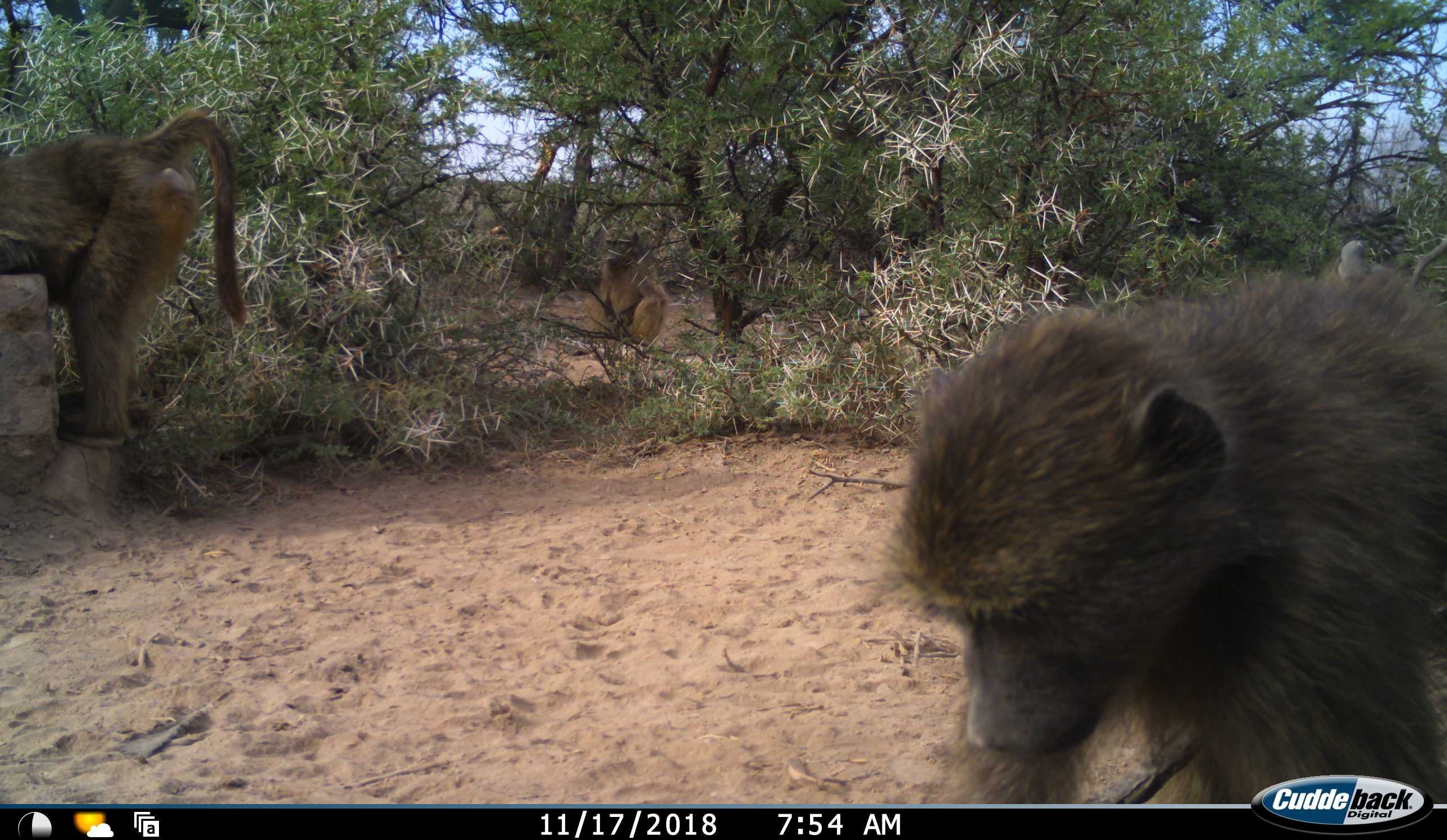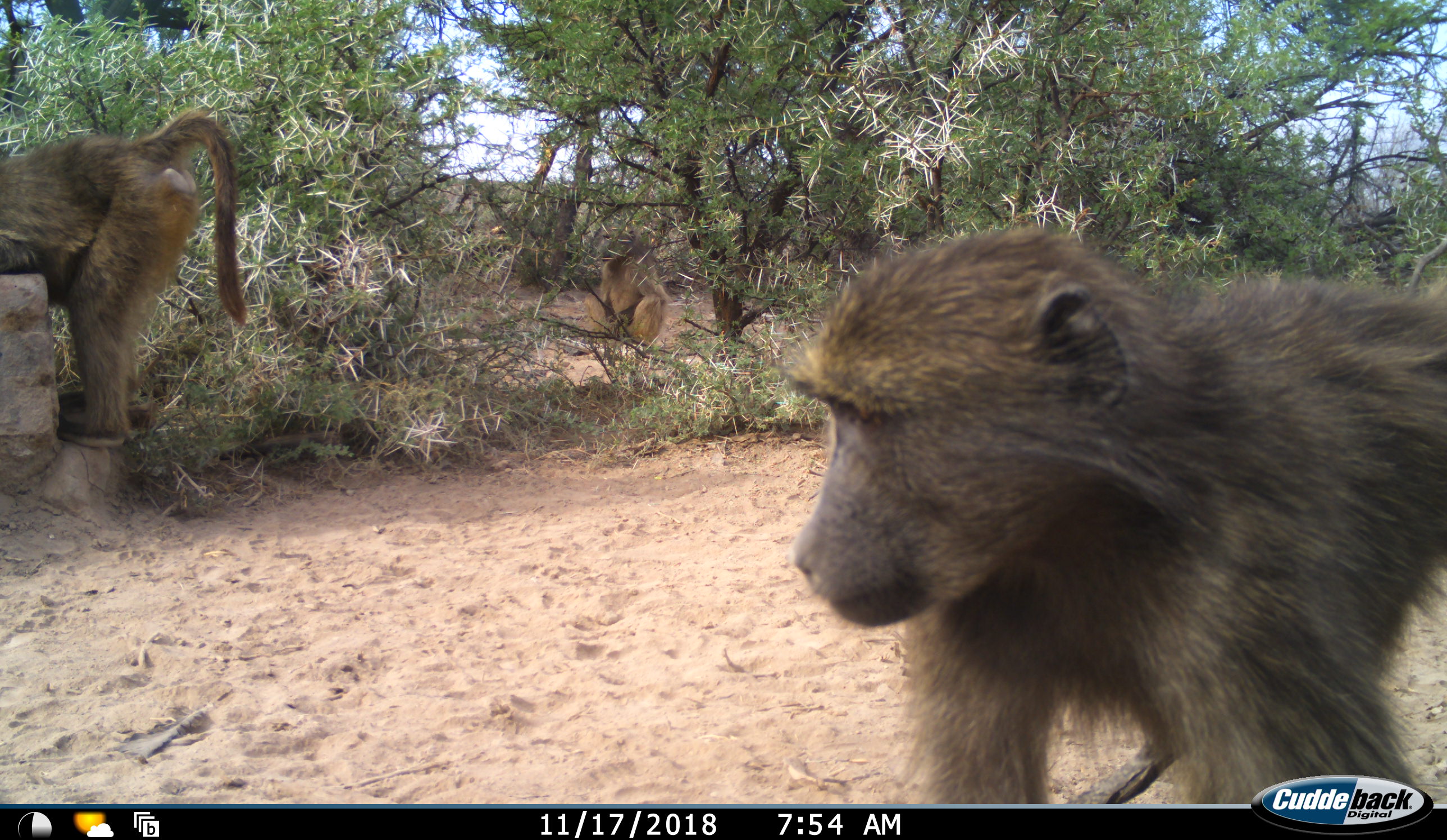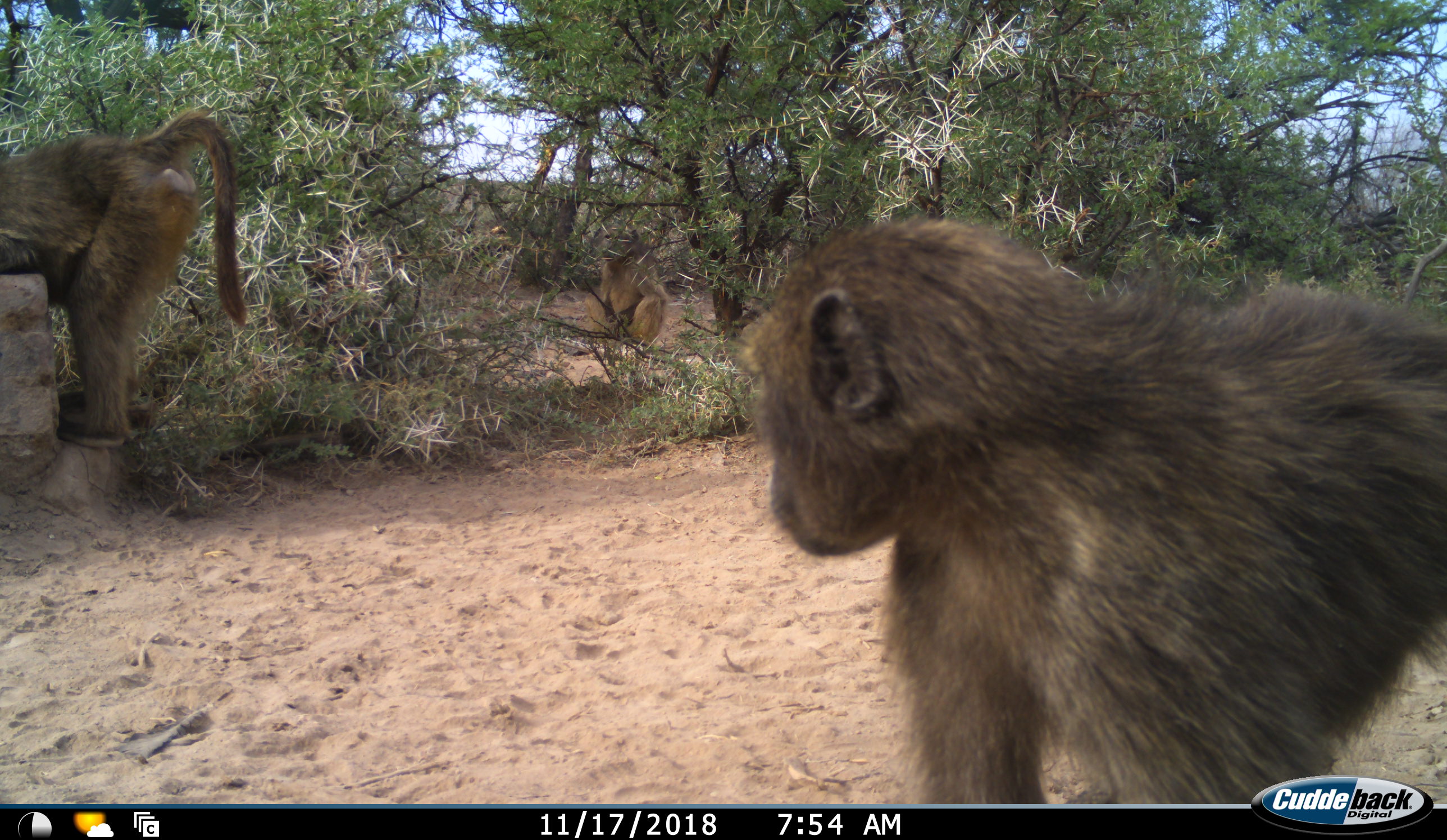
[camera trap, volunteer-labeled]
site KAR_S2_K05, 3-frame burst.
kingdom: Animalia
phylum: Chordata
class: Mammalia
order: Primates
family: Cercopithecidae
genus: Papio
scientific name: Papio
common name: baboon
Baboon (Papio), count 3. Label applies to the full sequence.